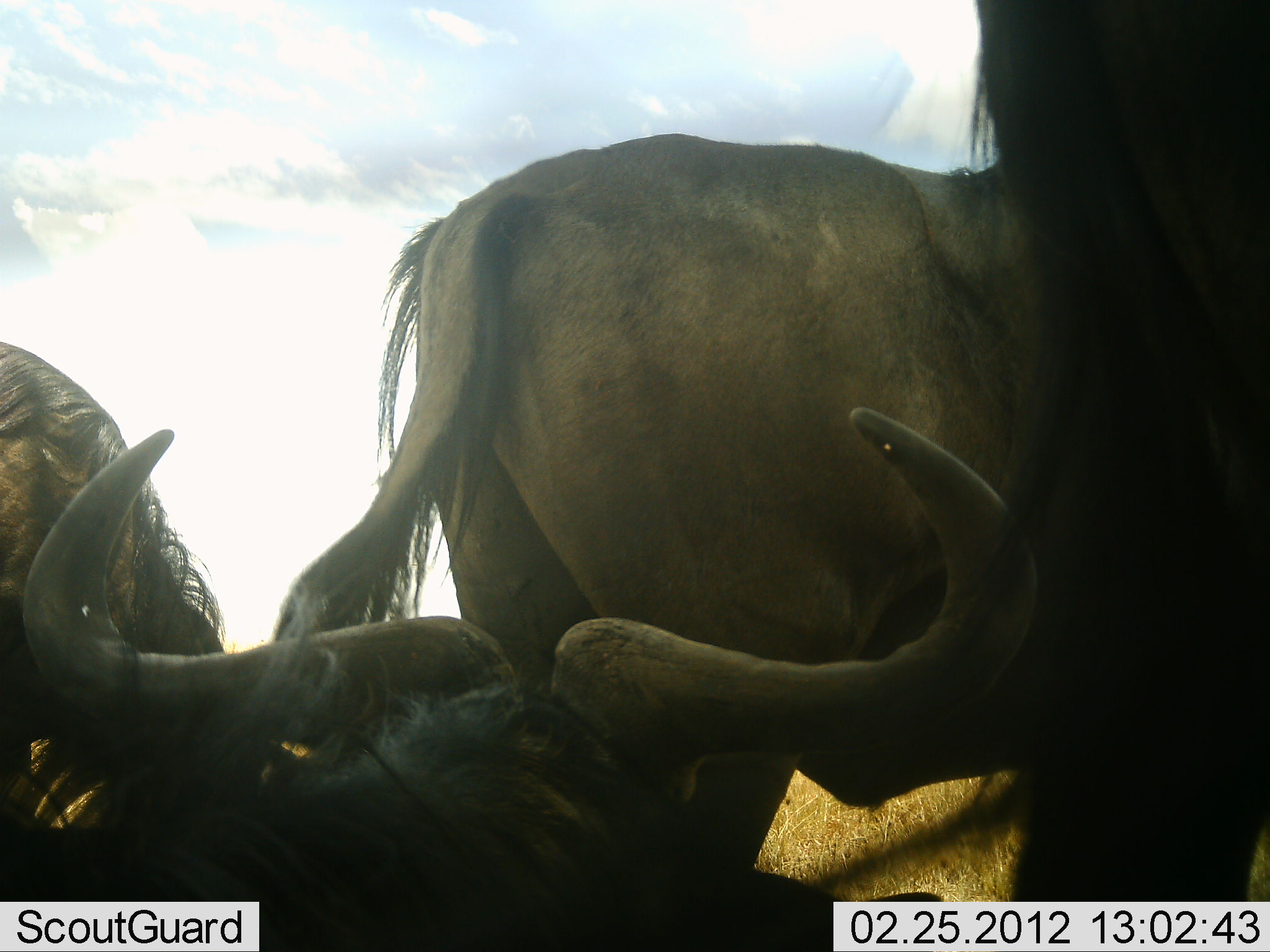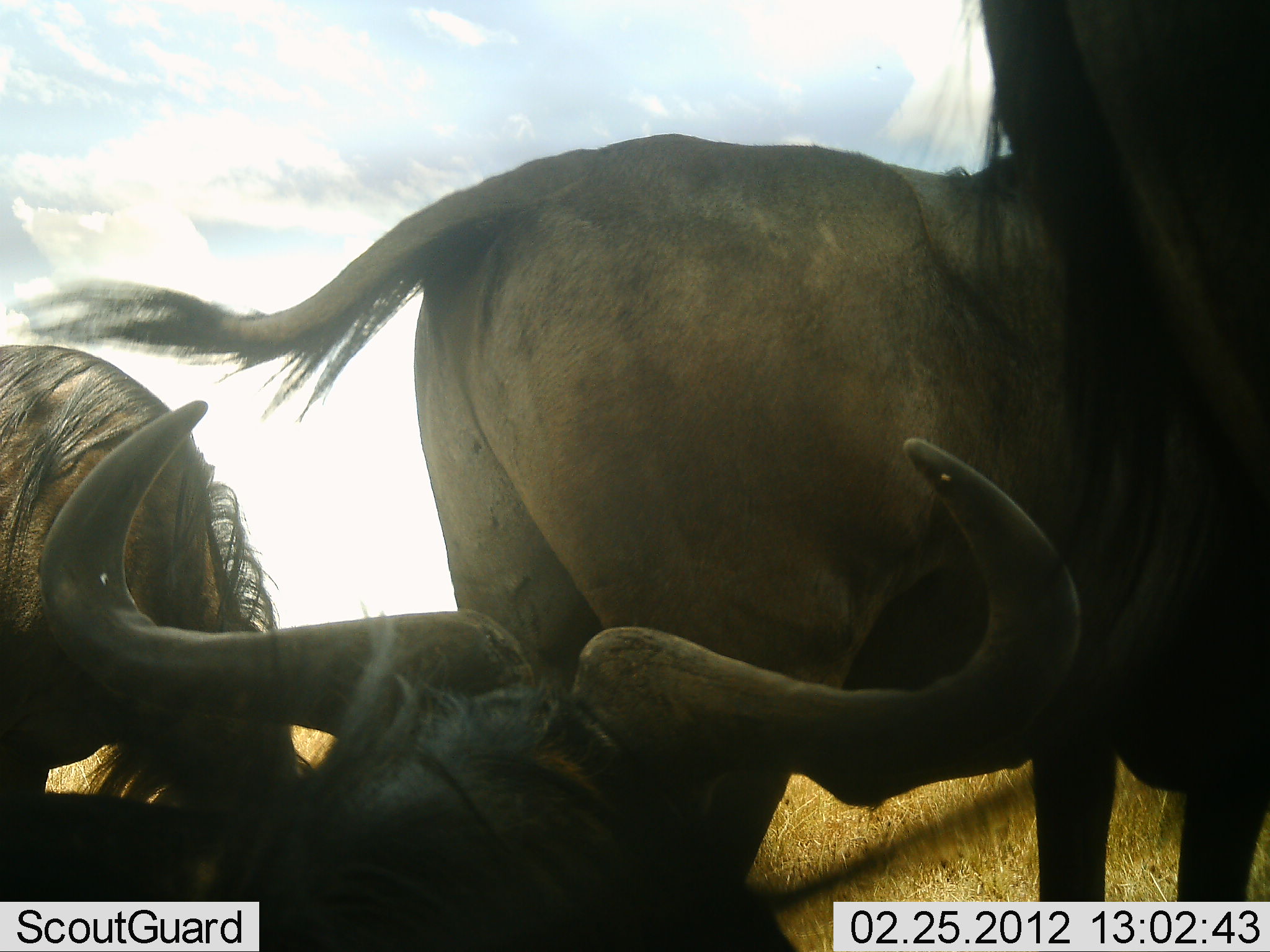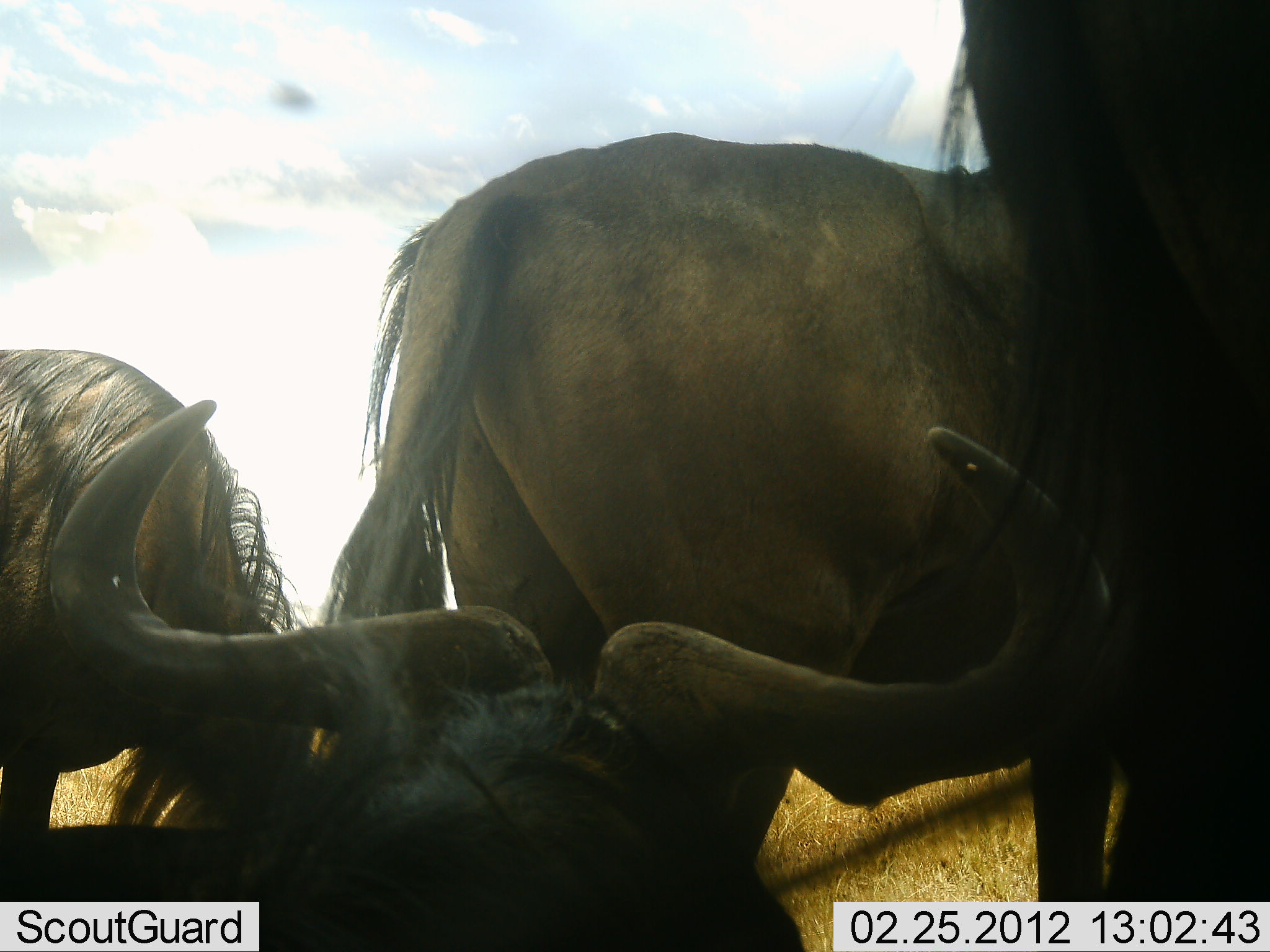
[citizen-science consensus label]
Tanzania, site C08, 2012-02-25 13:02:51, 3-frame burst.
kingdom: Animalia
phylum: Chordata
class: Mammalia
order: Artiodactyla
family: Bovidae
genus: Connochaetes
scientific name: Connochaetes taurinus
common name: blue wildebeest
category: wildebeest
Wildebeest (blue wildebeest) (Connochaetes taurinus), count 4. Behavior (volunteer vote fractions): standing 59%, resting 82%, moving 0%, interacting 0%. Young present (vote fraction): 0%. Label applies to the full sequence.